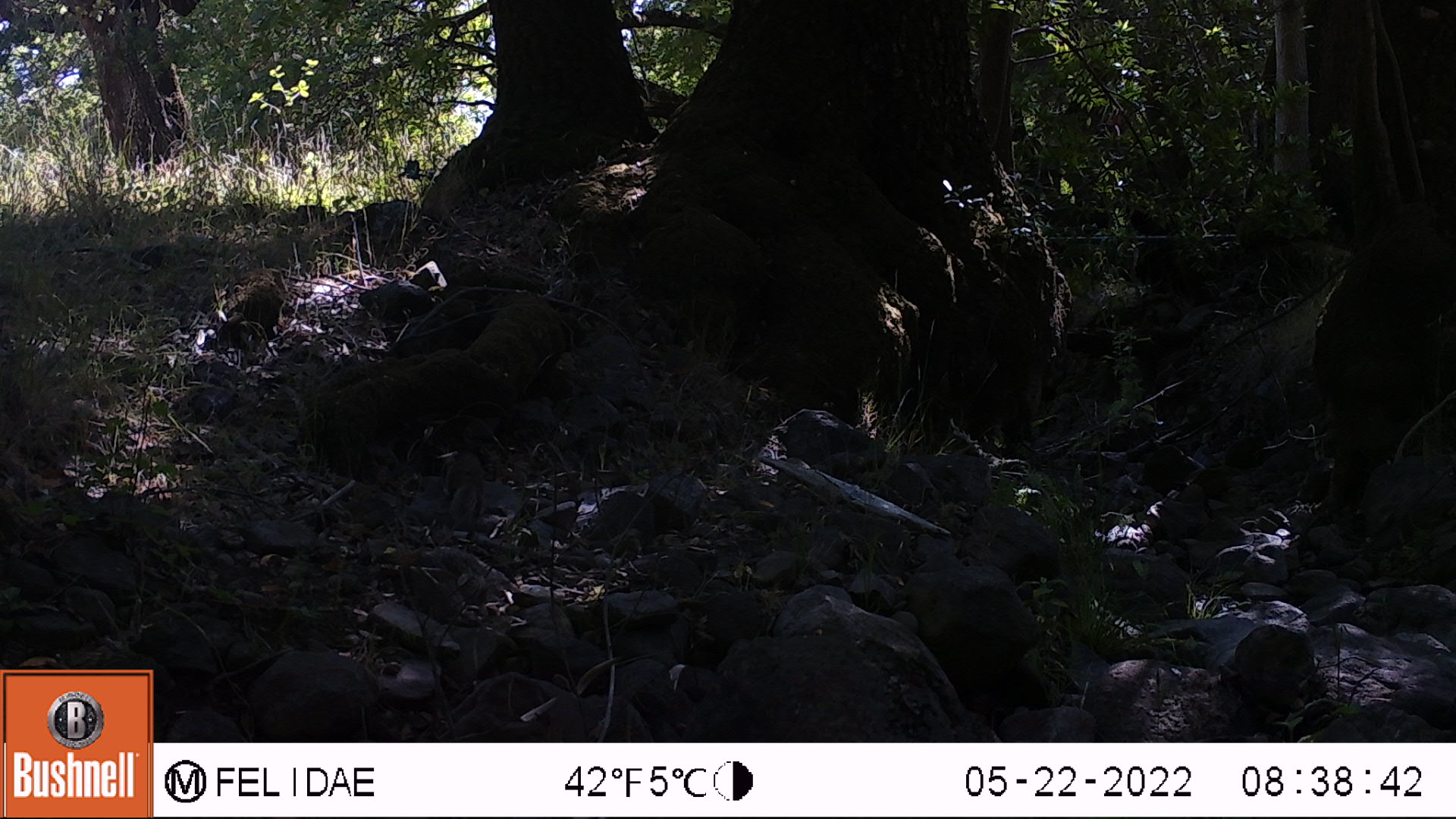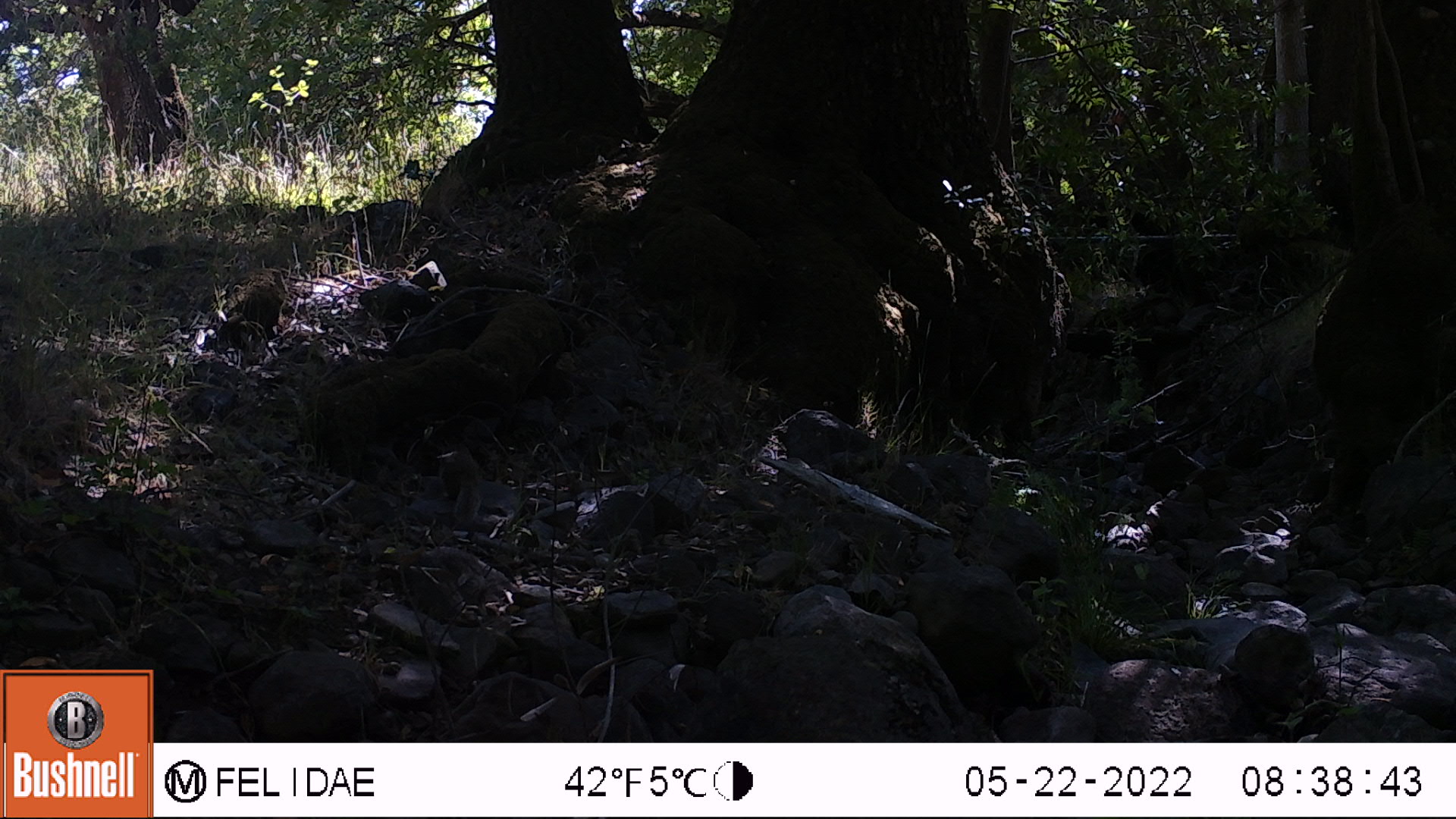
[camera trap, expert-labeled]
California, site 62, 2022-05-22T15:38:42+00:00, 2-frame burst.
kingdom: Animalia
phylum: Chordata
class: Mammalia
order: Rodentia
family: Sciuridae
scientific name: Sciuridae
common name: squirrel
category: unknown squirrel